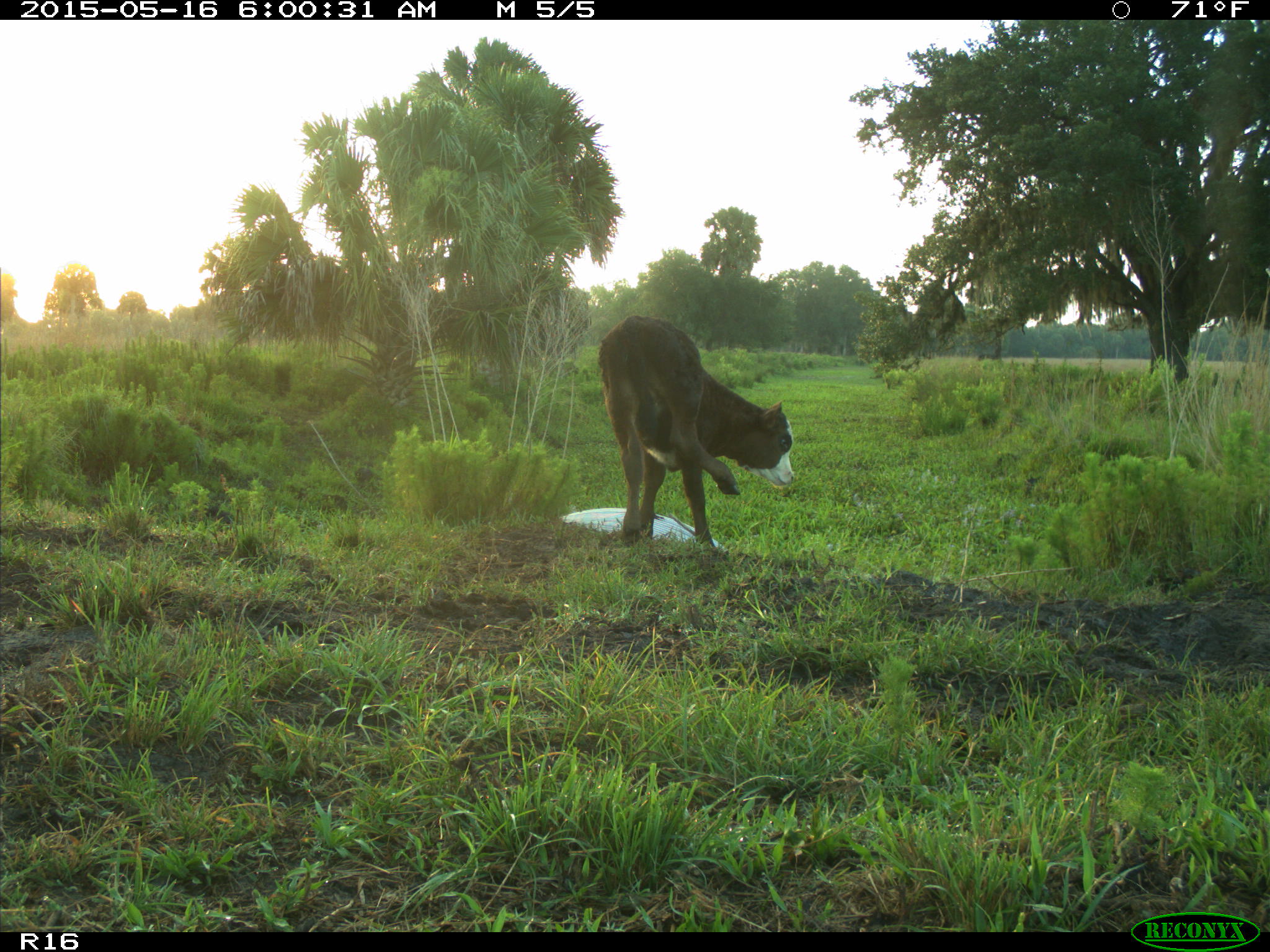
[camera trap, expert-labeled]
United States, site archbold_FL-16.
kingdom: Animalia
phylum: Chordata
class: Mammalia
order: Artiodactyla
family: Bovidae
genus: Bos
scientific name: Bos taurus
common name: domestic cow